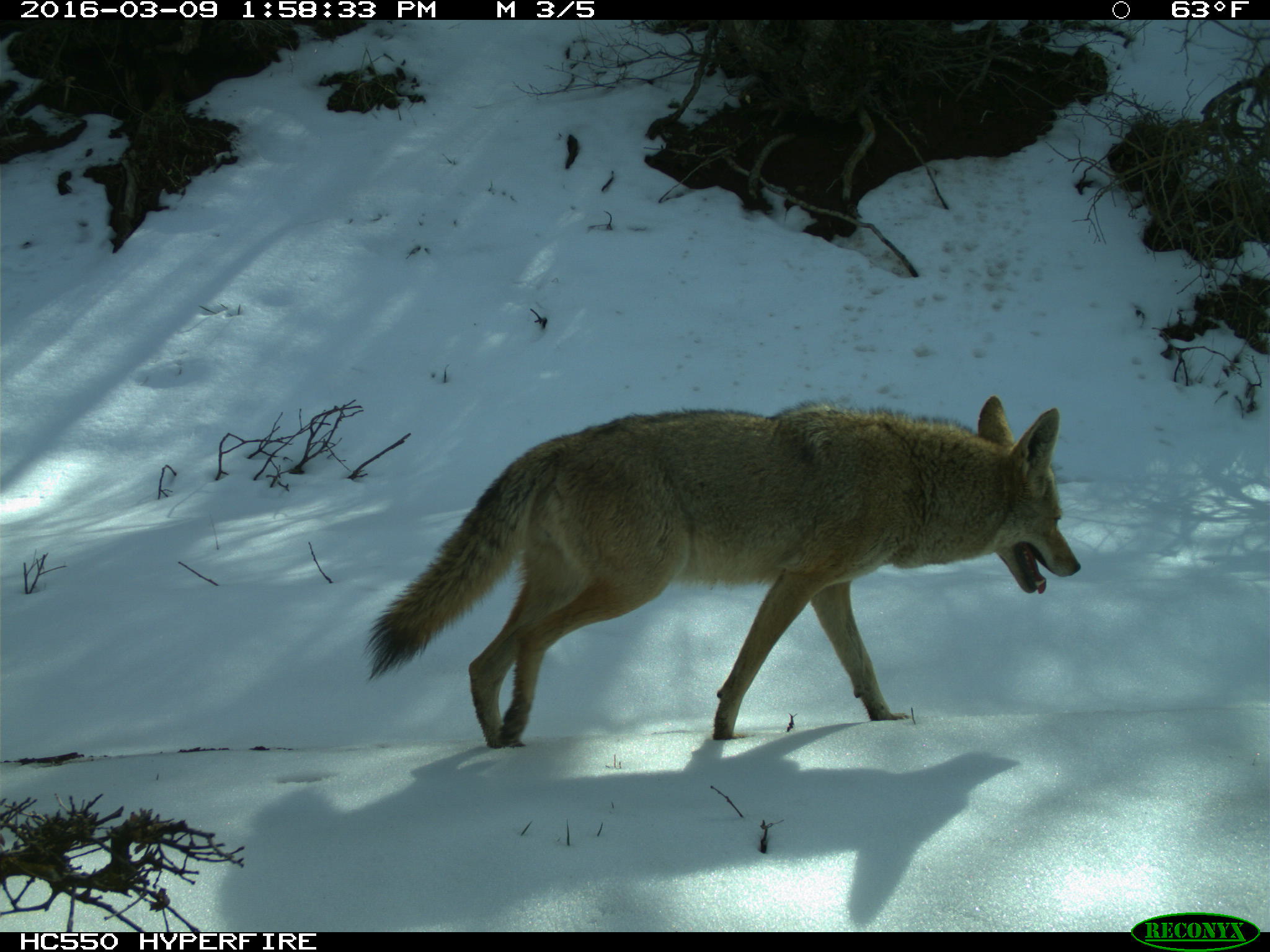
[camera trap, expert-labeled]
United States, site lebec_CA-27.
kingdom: Animalia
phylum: Chordata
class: Mammalia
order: Carnivora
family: Canidae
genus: Canis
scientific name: Canis latrans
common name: coyote